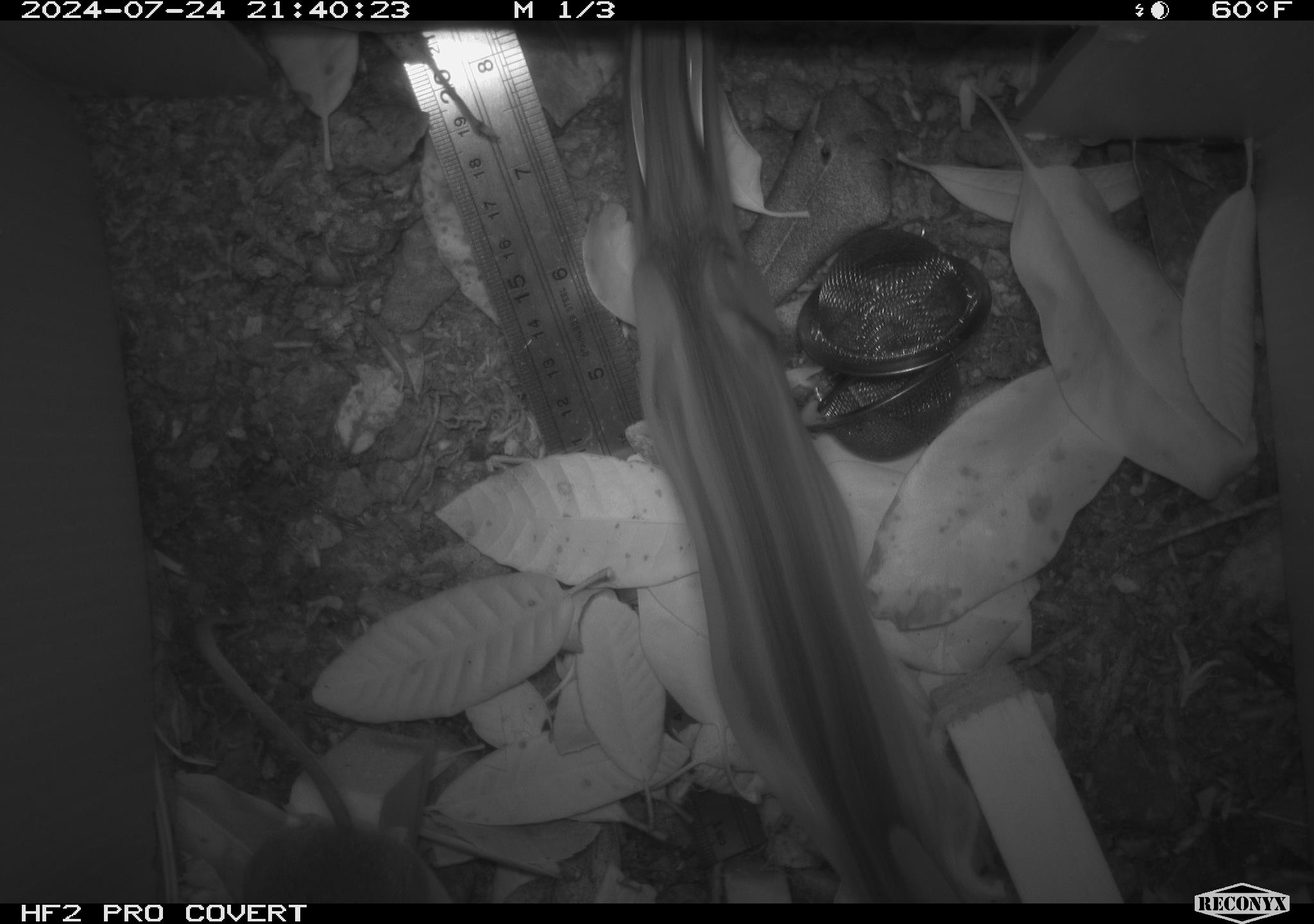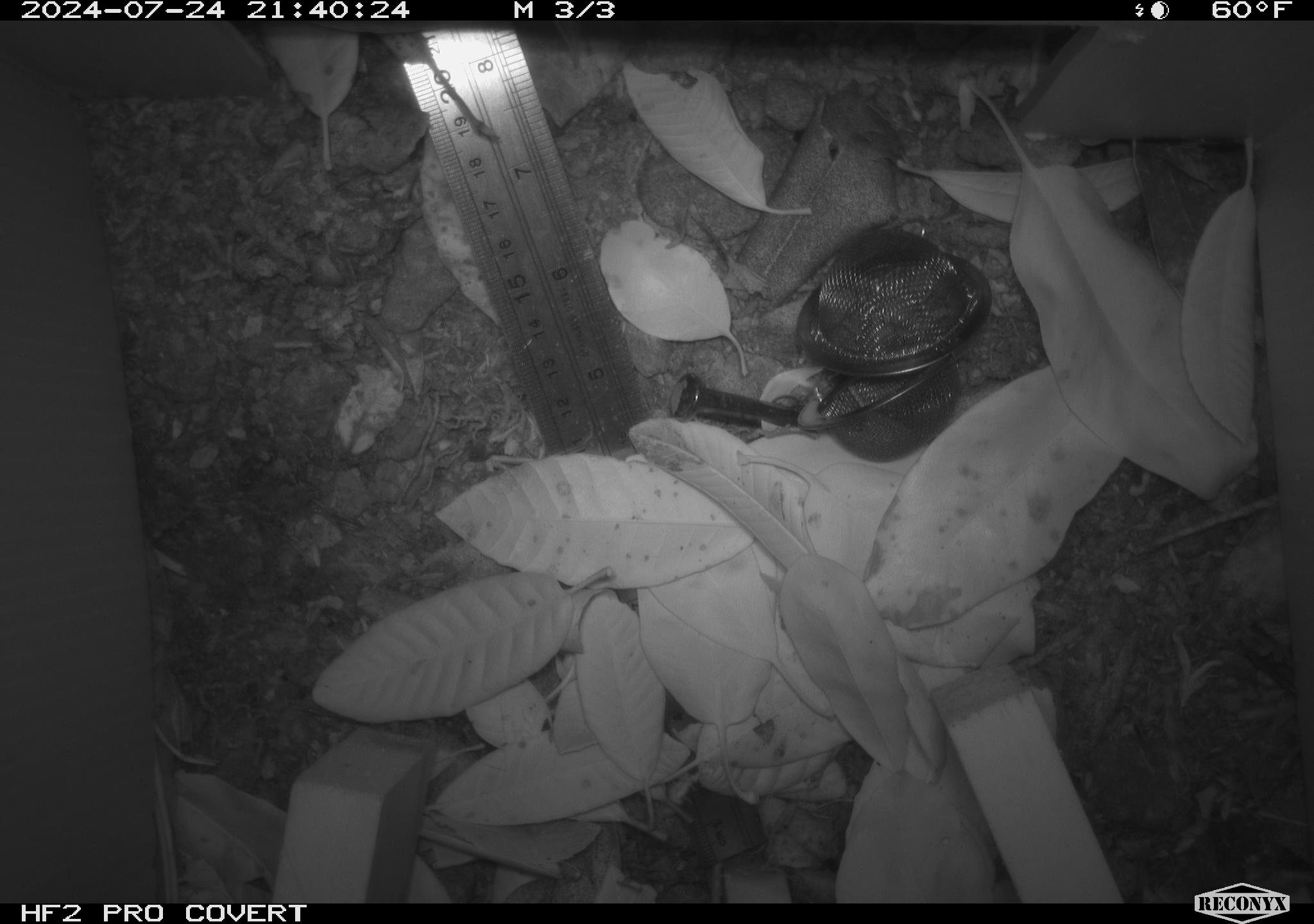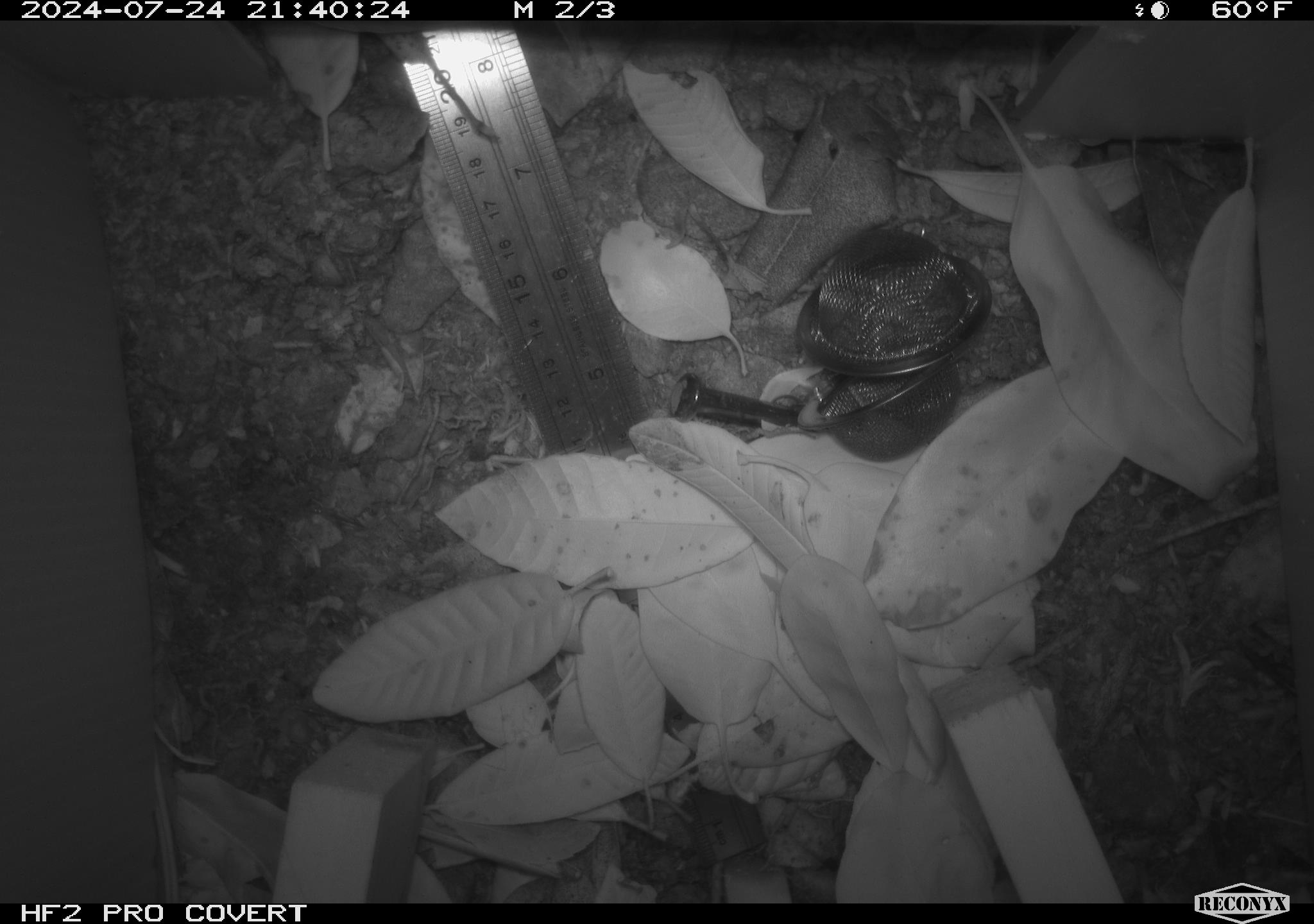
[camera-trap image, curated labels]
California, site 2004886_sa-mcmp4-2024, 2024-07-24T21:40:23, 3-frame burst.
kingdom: Animalia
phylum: Chordata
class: Mammalia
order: Rodentia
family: Sciuridae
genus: Neotamias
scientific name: Neotamias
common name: western chipmunks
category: neotamias species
Neotamias species (western chipmunks) (Neotamias).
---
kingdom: Animalia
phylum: Chordata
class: Mammalia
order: Rodentia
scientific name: Rodentia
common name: mouse species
Mouse species (Rodentia).